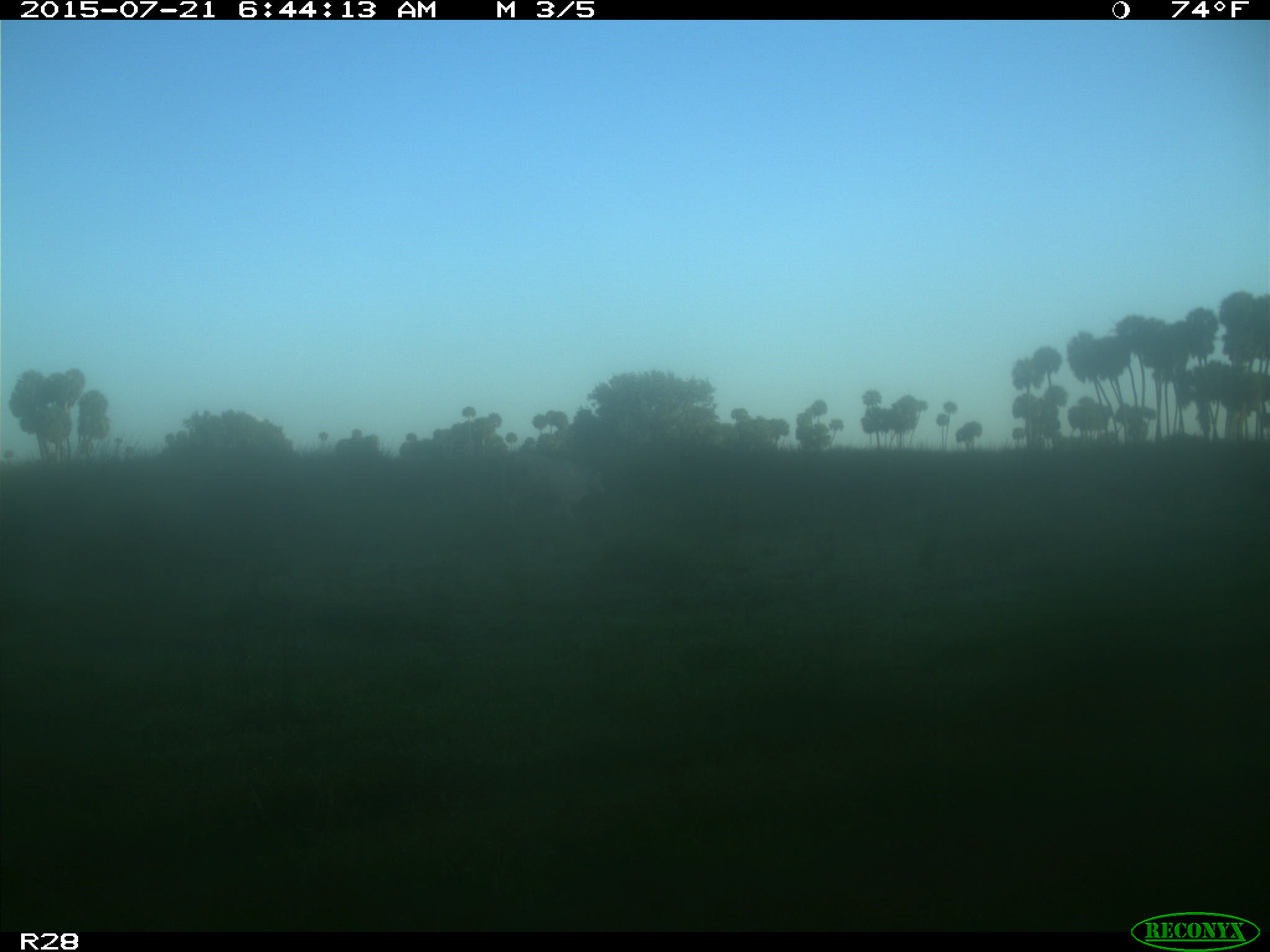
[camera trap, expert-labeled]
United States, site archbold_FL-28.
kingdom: Animalia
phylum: Chordata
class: Mammalia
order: Artiodactyla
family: Bovidae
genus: Bos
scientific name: Bos taurus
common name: domestic cow